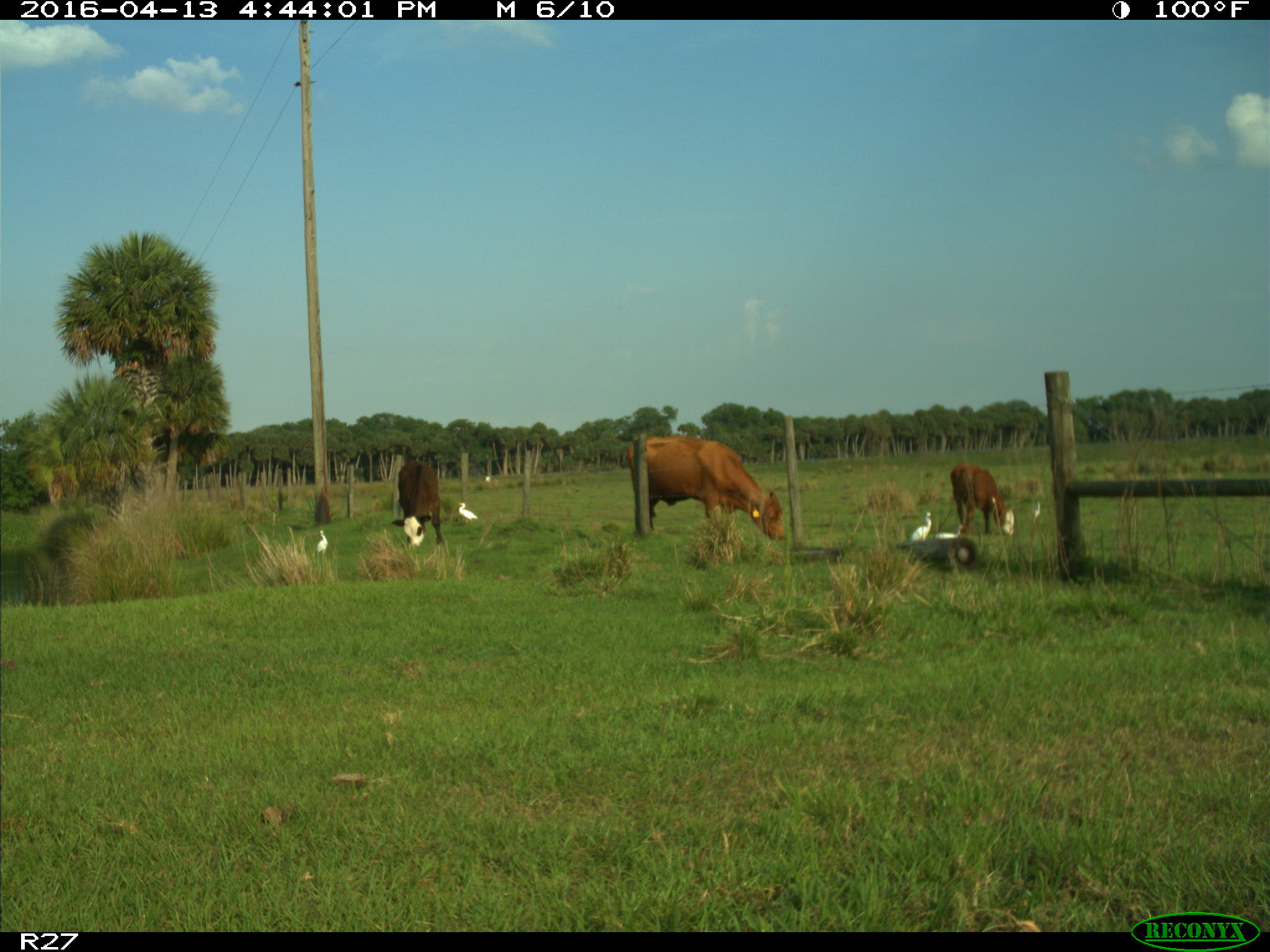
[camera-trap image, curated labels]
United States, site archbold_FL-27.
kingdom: Animalia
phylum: Chordata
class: Mammalia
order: Artiodactyla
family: Bovidae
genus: Bos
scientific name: Bos taurus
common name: domestic cow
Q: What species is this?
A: Bos taurus (domestic cow).